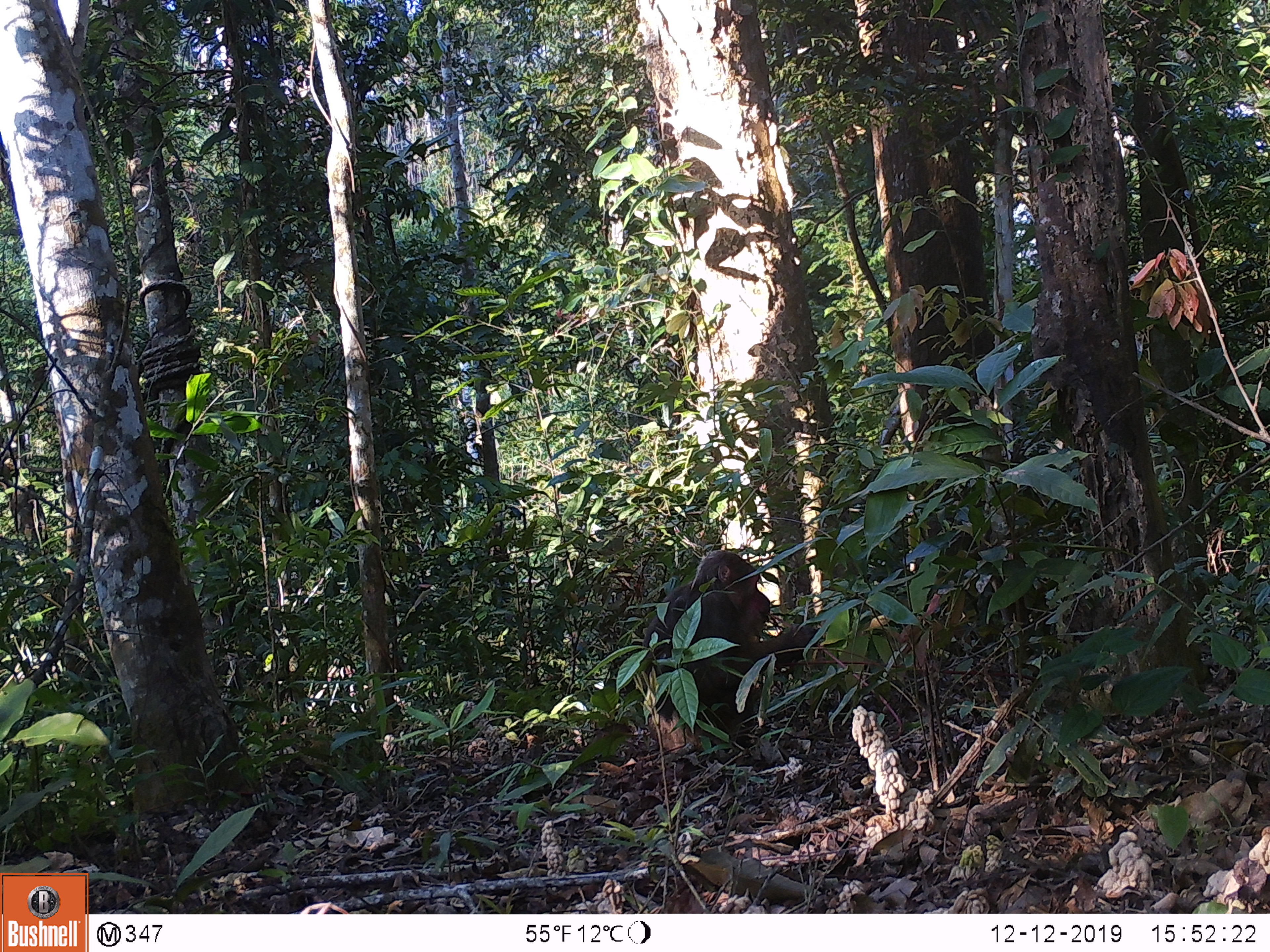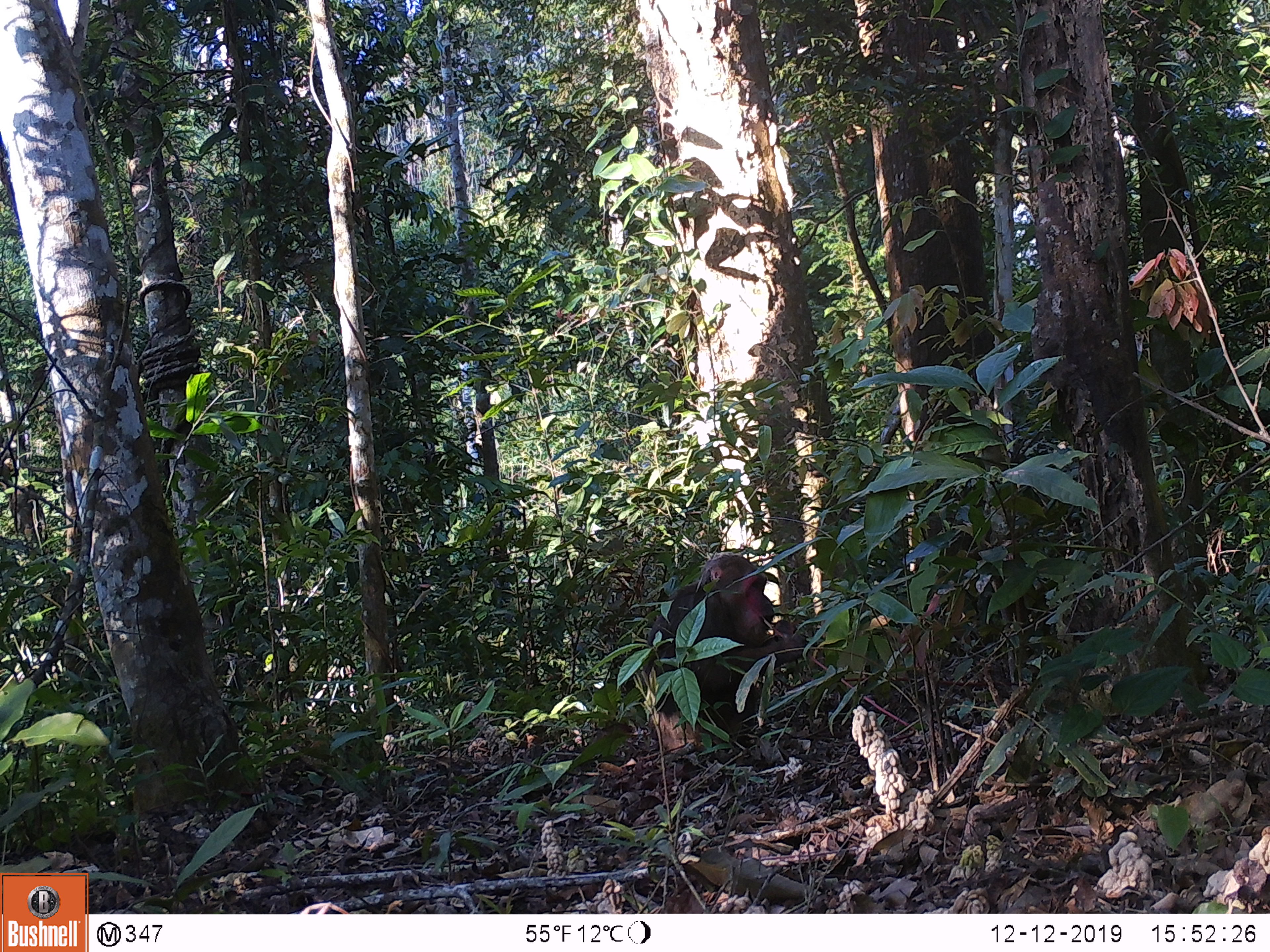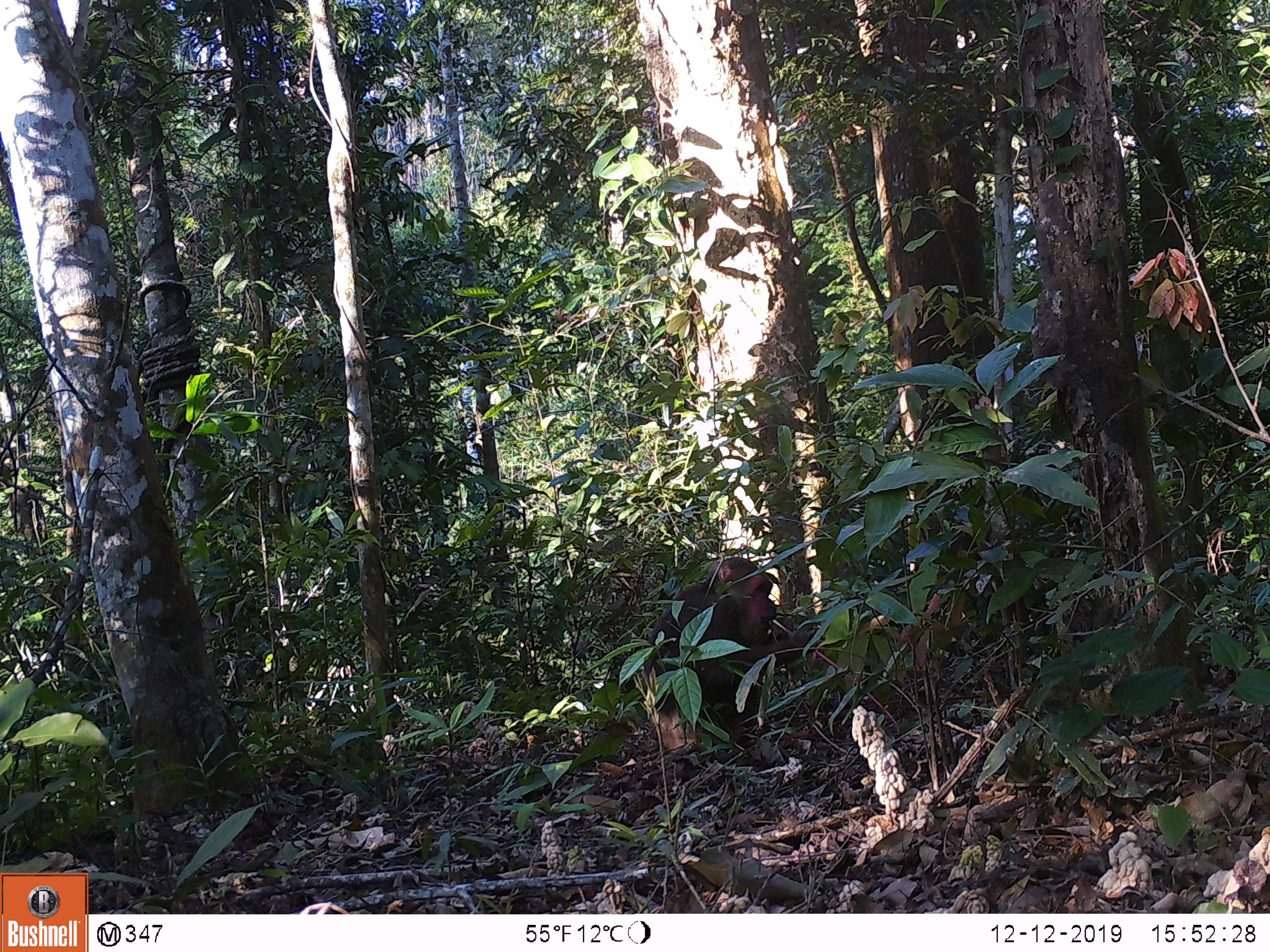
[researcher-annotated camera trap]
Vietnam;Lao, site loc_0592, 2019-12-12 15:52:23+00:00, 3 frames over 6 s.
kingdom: Animalia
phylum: Chordata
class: Mammalia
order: Primates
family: Cercopithecidae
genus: Macaca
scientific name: Macaca arctoides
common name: stump-tailed macaque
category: stump tailed macaque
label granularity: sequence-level